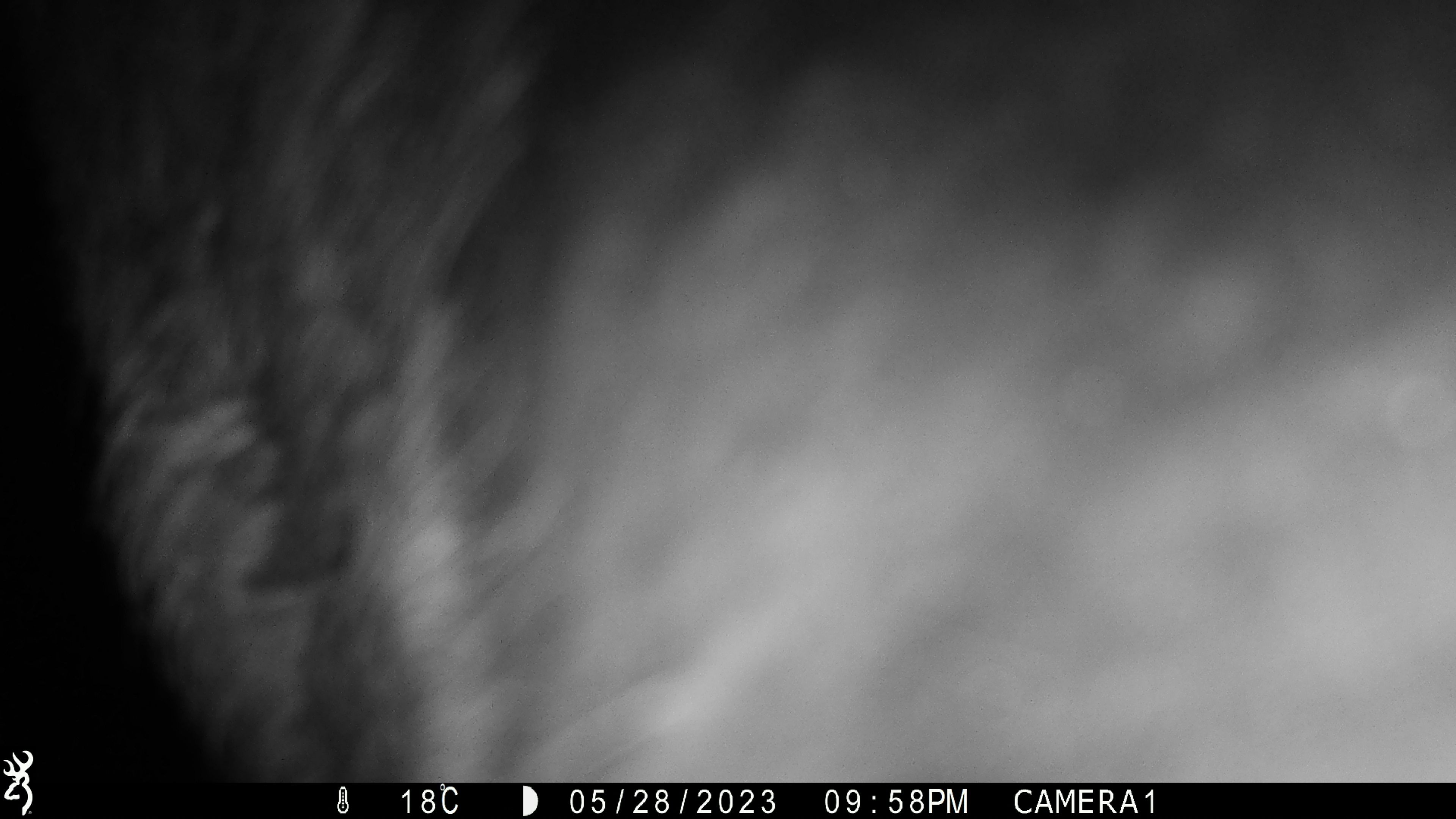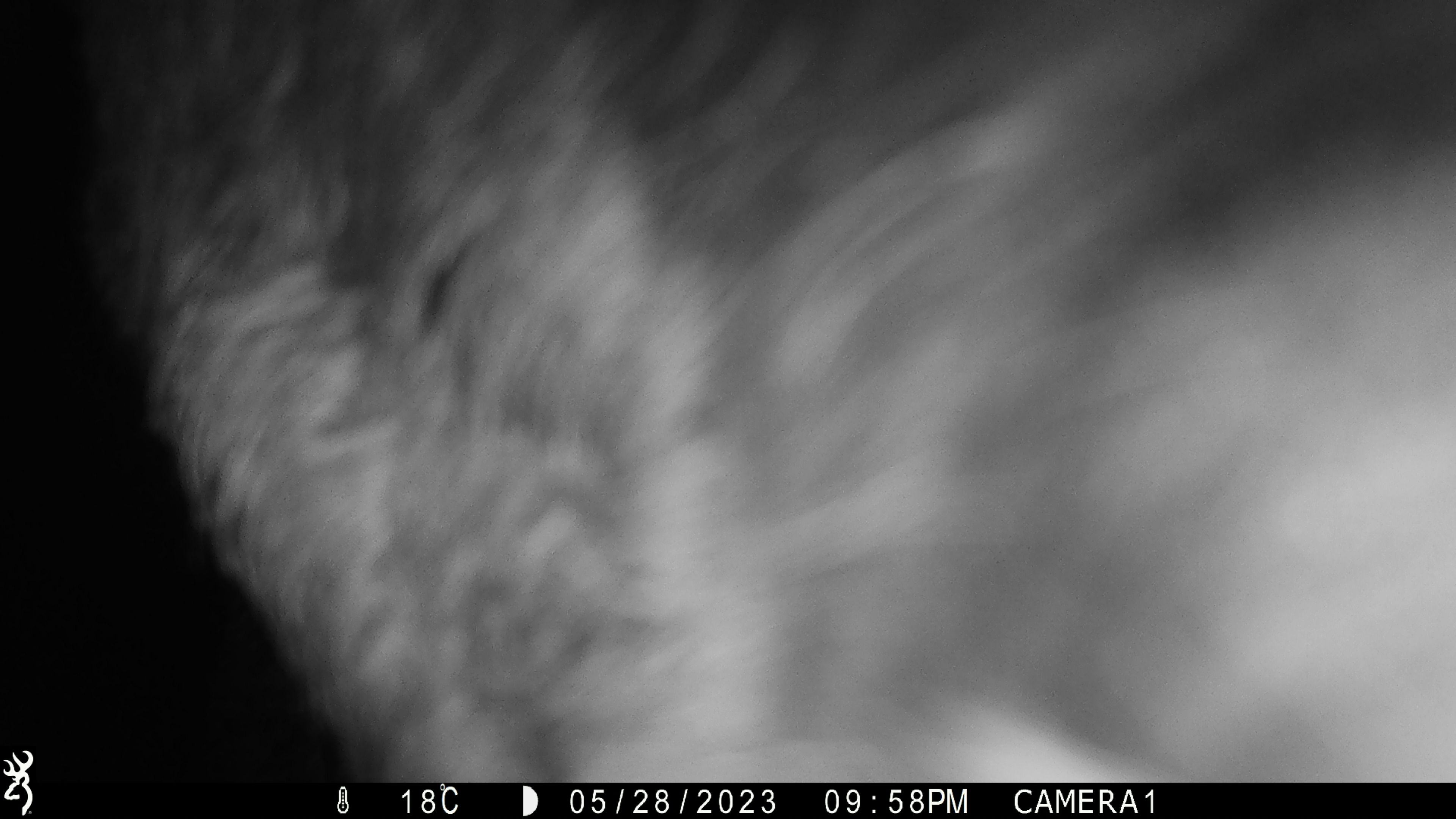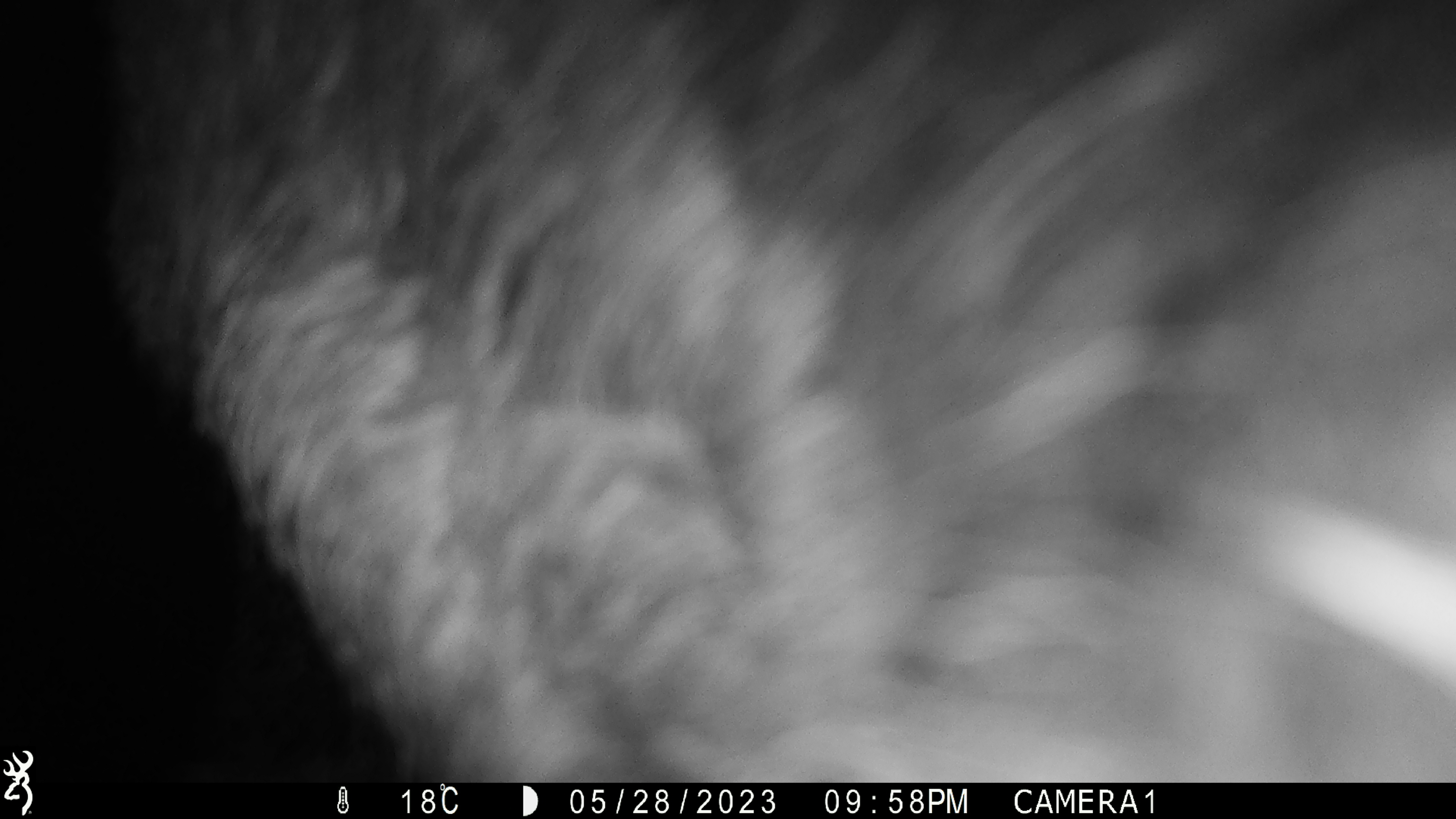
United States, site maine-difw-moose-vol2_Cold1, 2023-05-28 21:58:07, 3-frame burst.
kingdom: Animalia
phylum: Chordata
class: Mammalia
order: Artiodactyla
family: Cervidae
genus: Alces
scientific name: Alces alces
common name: moose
Moose (Alces alces).